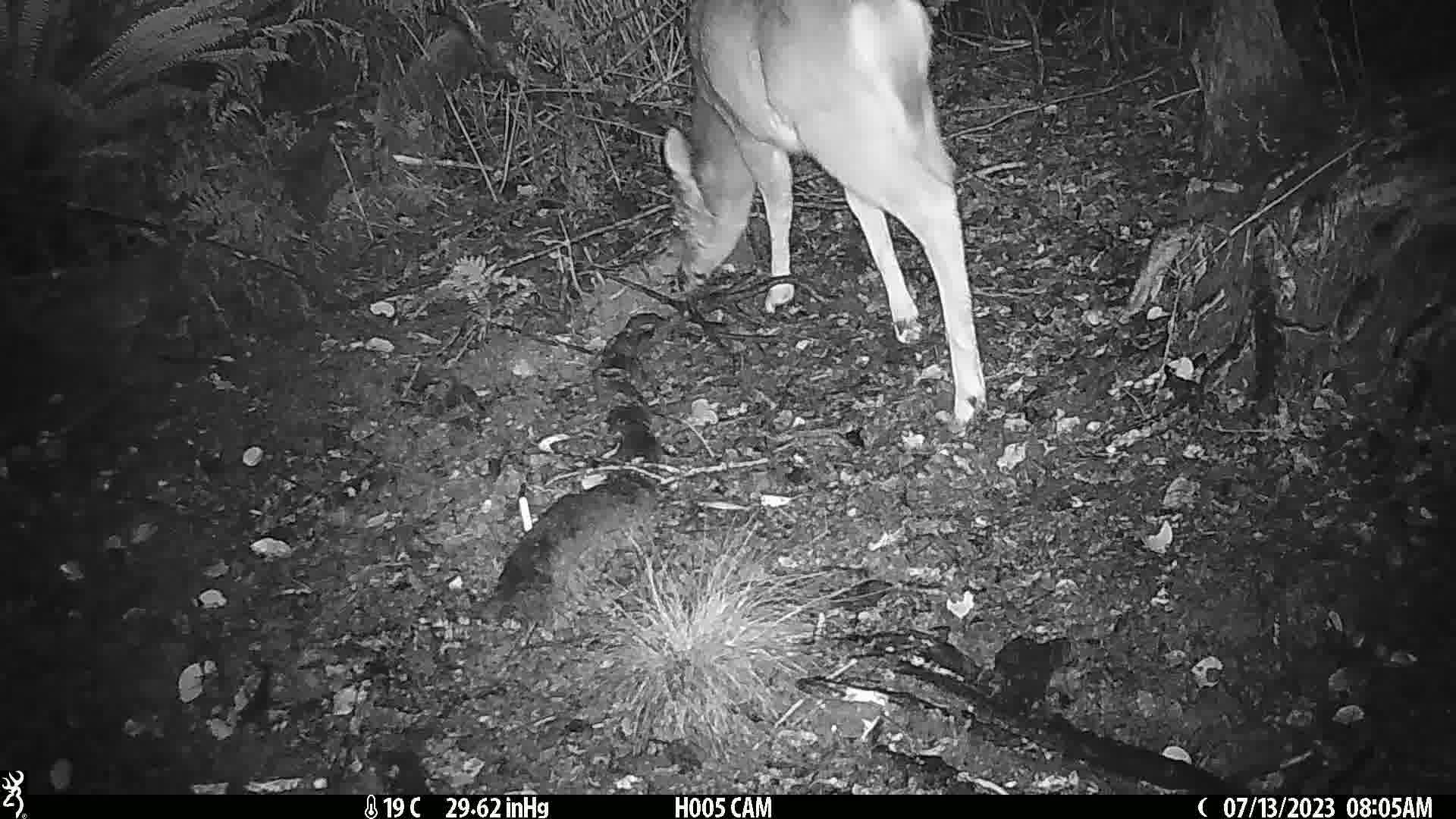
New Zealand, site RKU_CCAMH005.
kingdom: Animalia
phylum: Chordata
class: Mammalia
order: Artiodactyla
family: Cervidae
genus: Odocoileus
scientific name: Odocoileus virginianus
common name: white-tailed deer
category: white tailed deer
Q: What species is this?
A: White tailed deer (white-tailed deer) (Odocoileus virginianus).